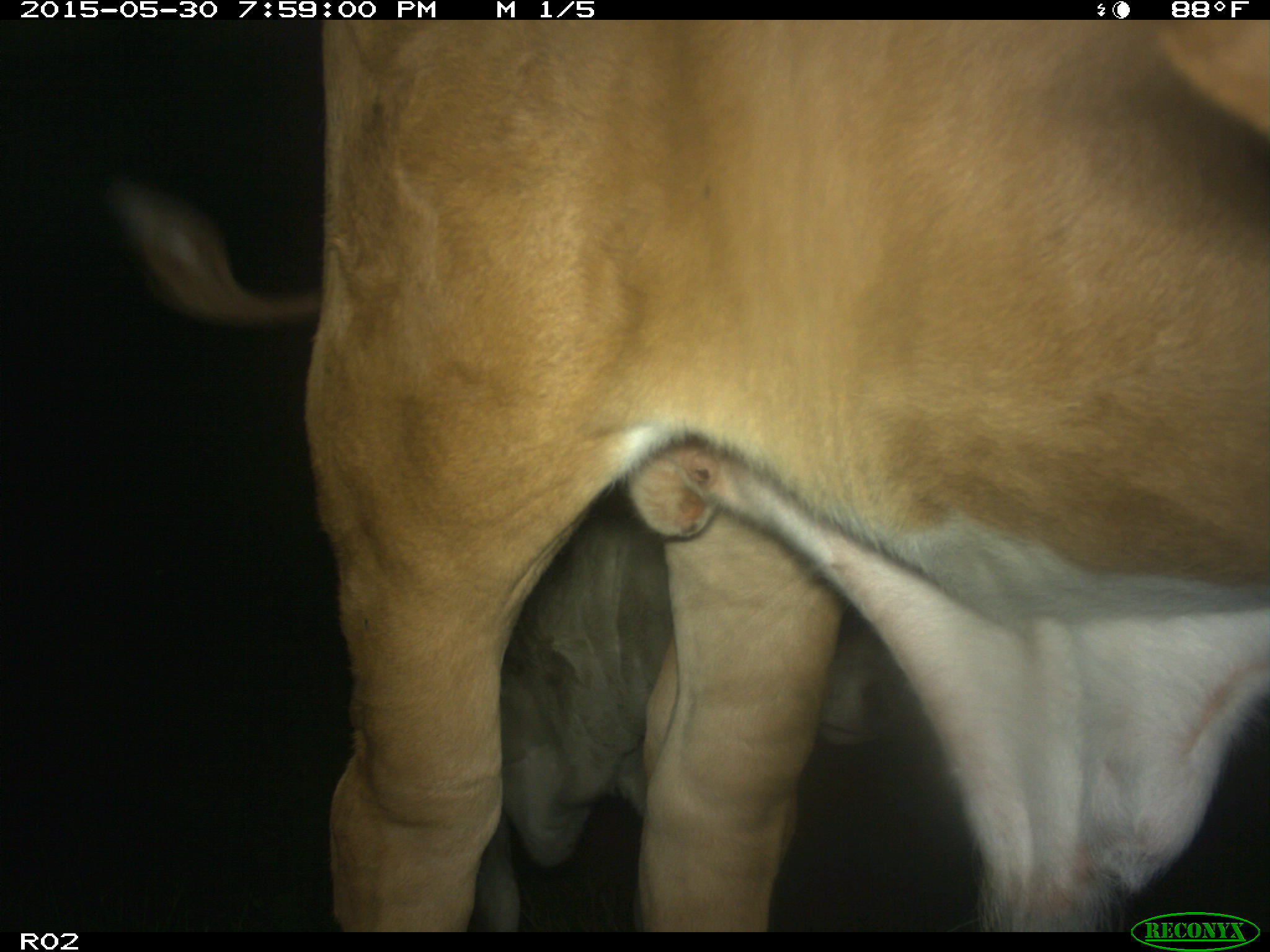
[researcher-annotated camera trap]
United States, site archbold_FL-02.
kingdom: Animalia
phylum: Chordata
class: Mammalia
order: Artiodactyla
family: Bovidae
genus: Bos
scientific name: Bos taurus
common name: domestic cow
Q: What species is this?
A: Bos taurus (domestic cow).